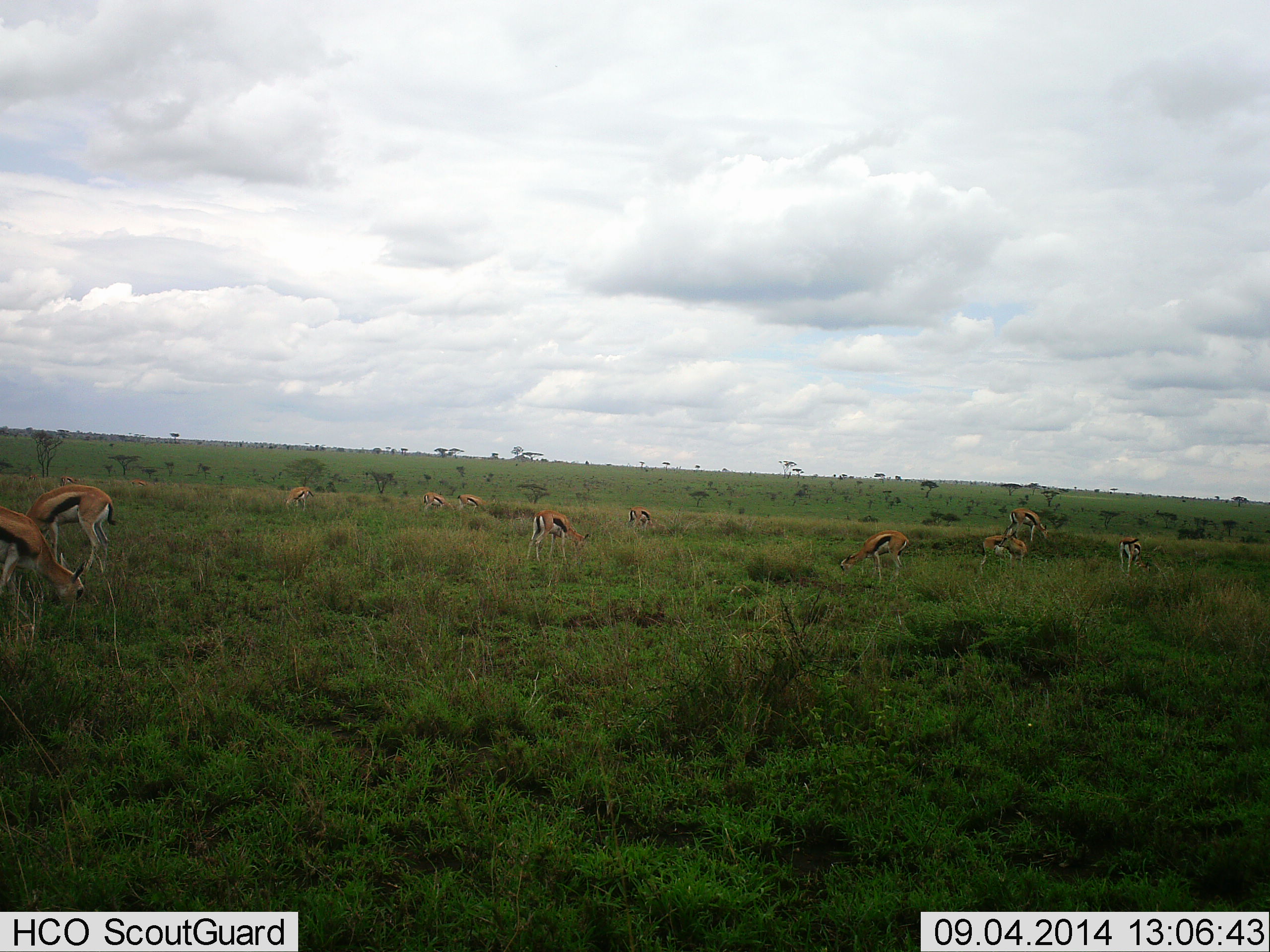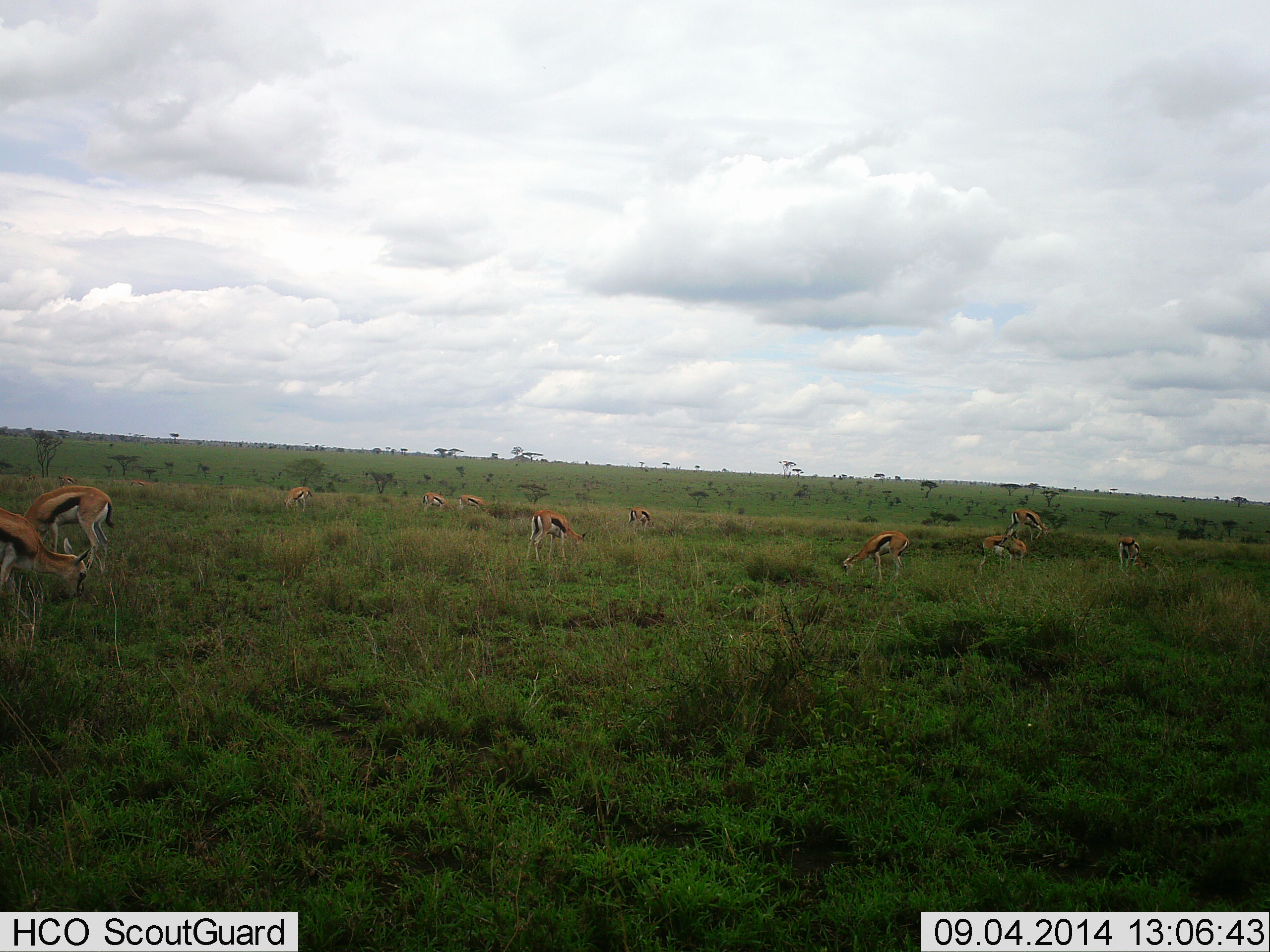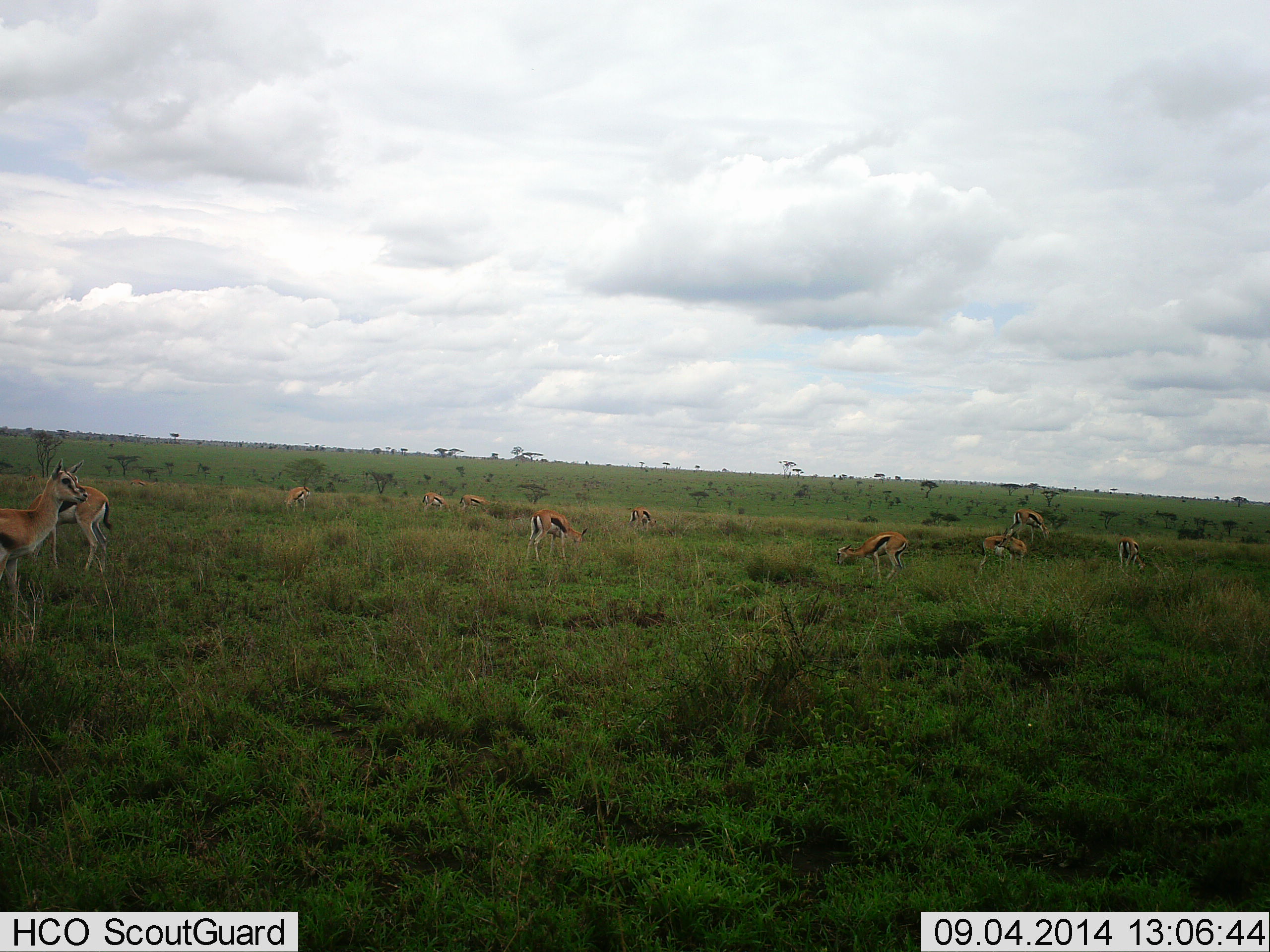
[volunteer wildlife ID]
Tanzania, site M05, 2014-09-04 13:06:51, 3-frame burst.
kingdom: Animalia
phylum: Chordata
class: Mammalia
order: Artiodactyla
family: Bovidae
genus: Eudorcas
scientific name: Eudorcas thomsonii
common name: thomson's gazelle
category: gazellethomsons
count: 11-50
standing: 0%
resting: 0%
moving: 10%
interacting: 0%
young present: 0%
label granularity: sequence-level